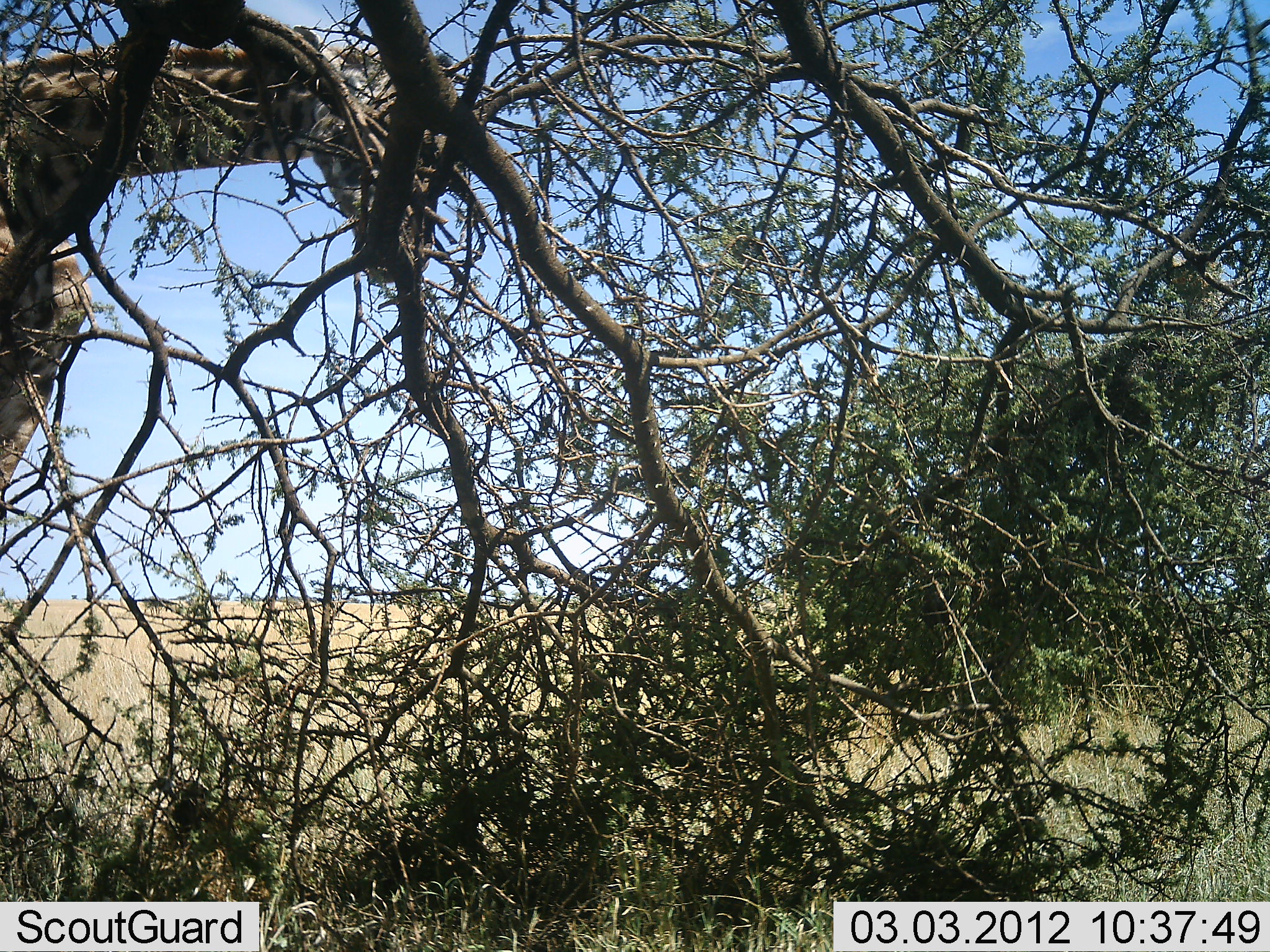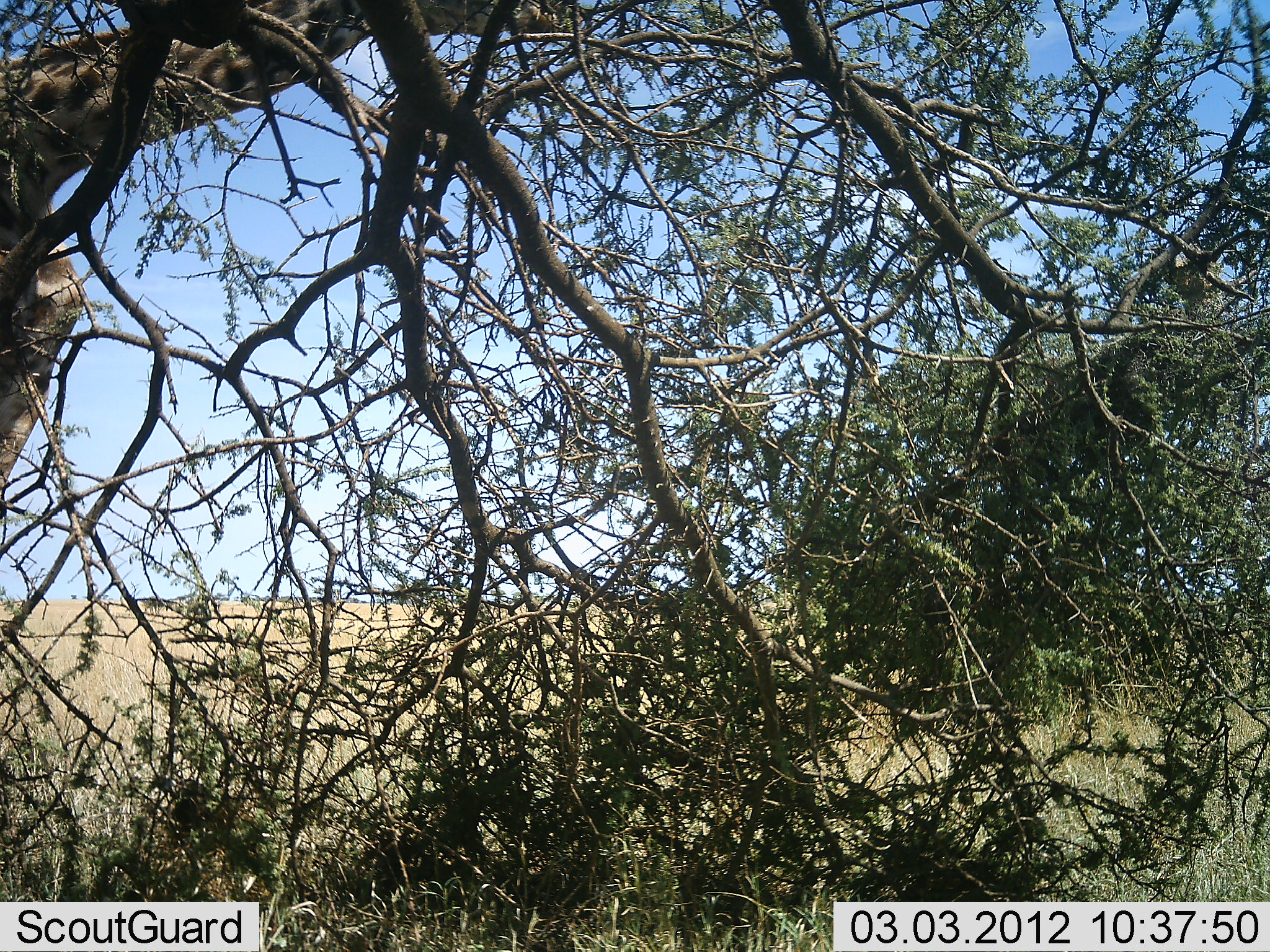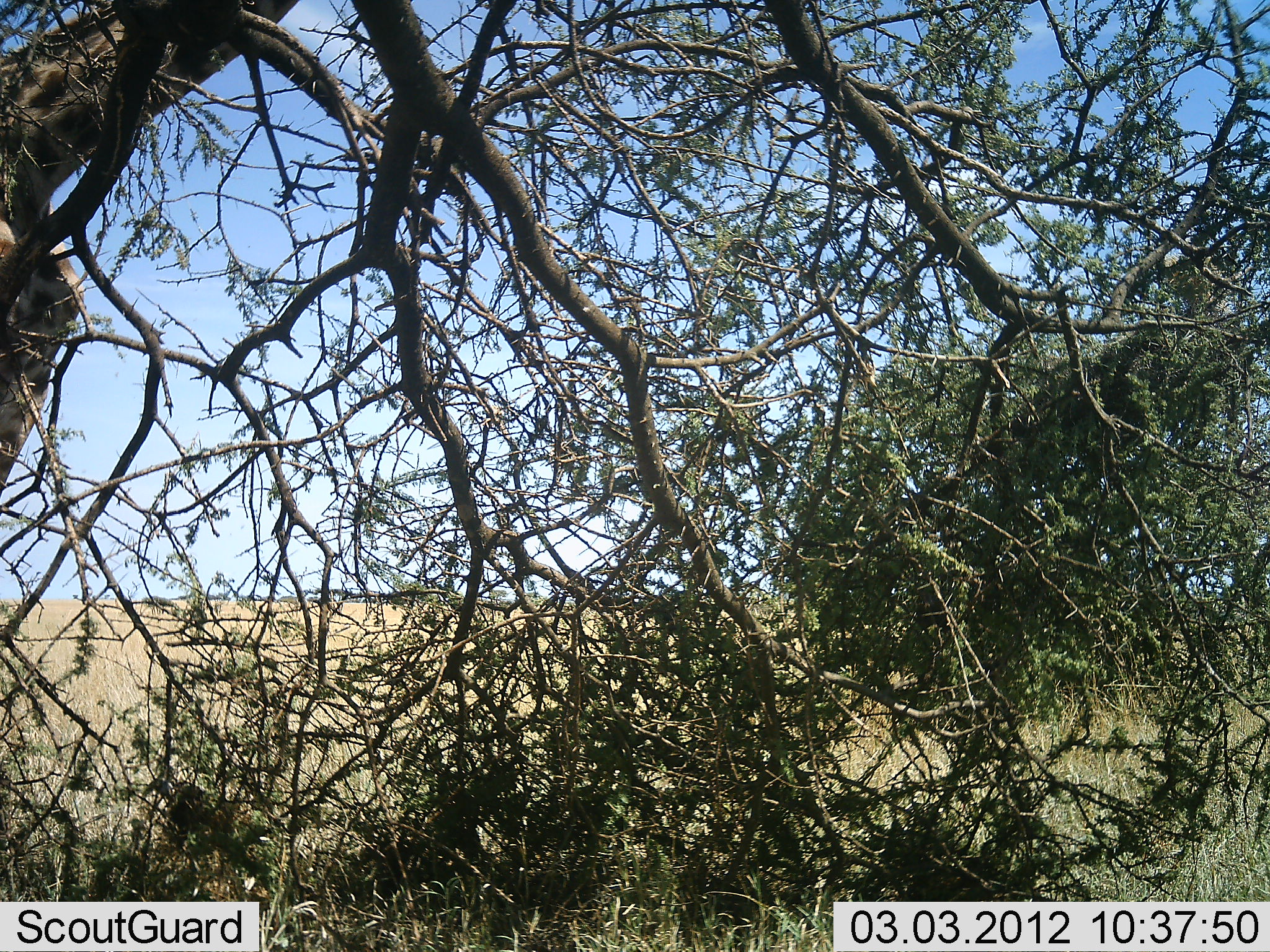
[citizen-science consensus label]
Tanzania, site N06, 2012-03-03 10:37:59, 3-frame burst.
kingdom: Animalia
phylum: Chordata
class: Mammalia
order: Artiodactyla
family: Giraffidae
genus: Giraffa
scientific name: Giraffa camelopardalis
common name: giraffe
Giraffe (Giraffa camelopardalis), count 1. Behavior (volunteer vote fractions): standing 23%, resting 0%, moving 0%, interacting 0%. Young present (vote fraction): 0%. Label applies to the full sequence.